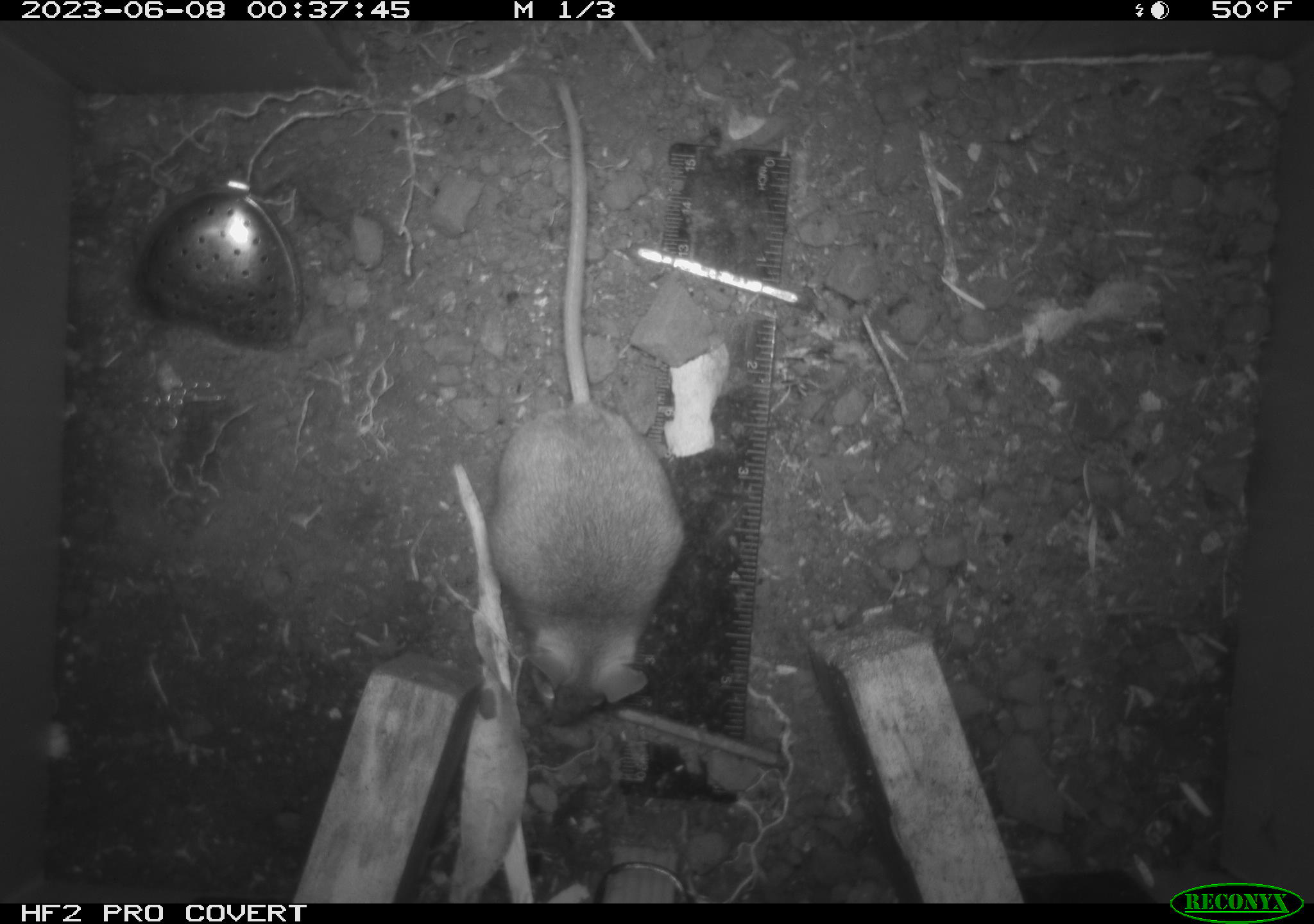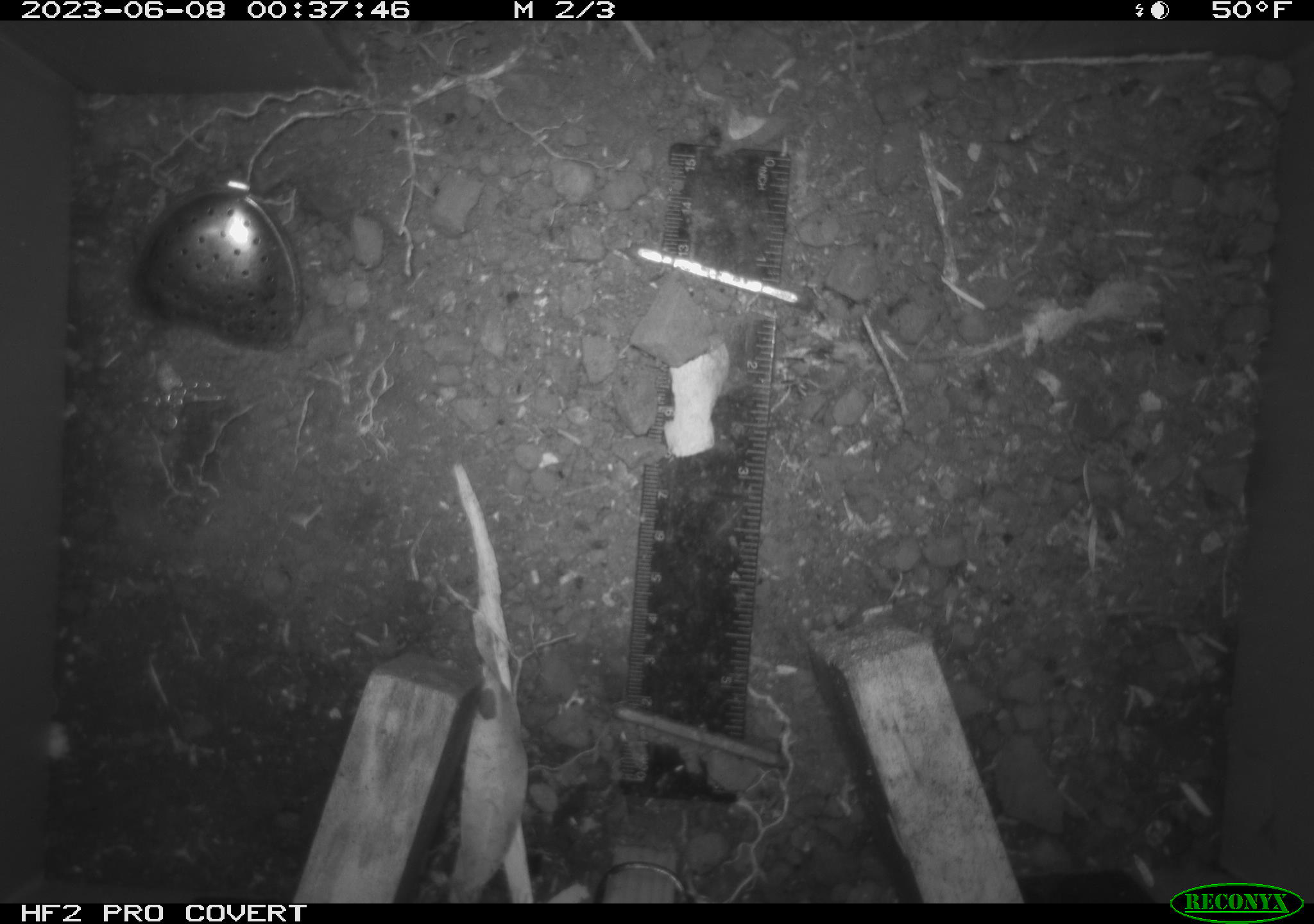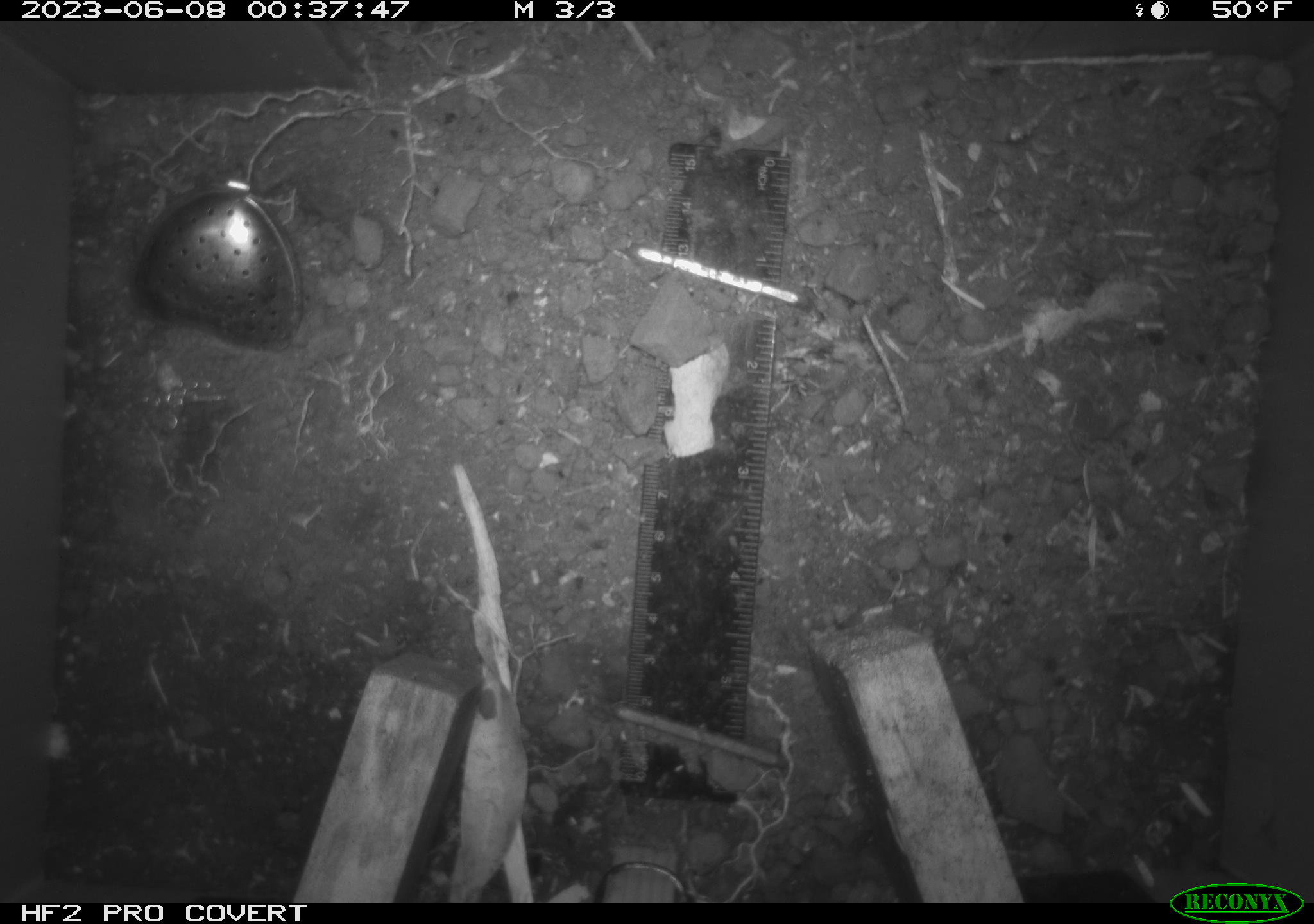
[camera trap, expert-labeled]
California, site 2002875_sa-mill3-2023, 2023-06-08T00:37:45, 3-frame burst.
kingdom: Animalia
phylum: Chordata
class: Mammalia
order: Rodentia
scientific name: Rodentia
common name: mouse species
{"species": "mouse species (Rodentia)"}